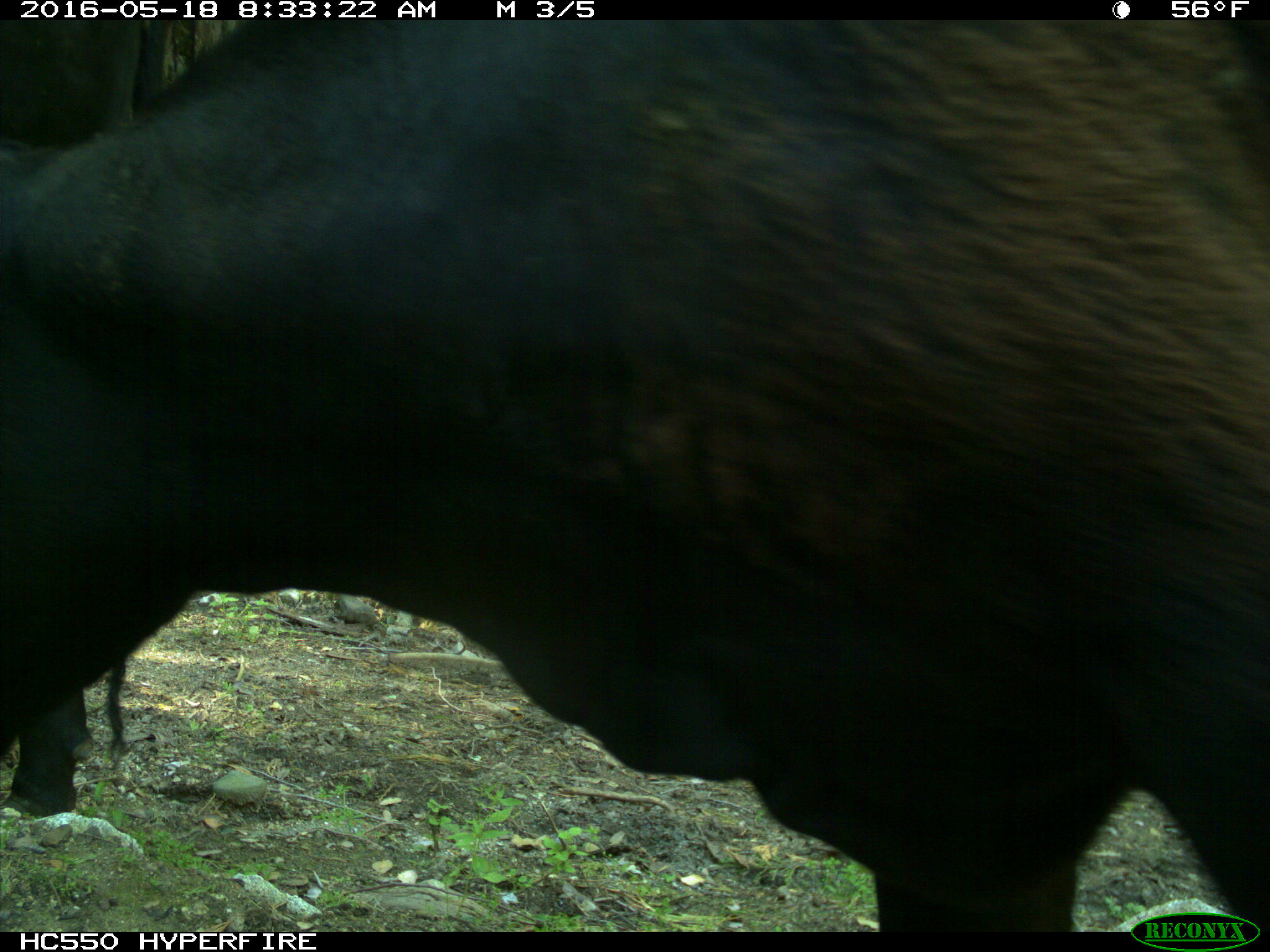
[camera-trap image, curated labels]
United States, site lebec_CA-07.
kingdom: Animalia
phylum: Chordata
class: Mammalia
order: Artiodactyla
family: Bovidae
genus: Bos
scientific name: Bos taurus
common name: domestic cow